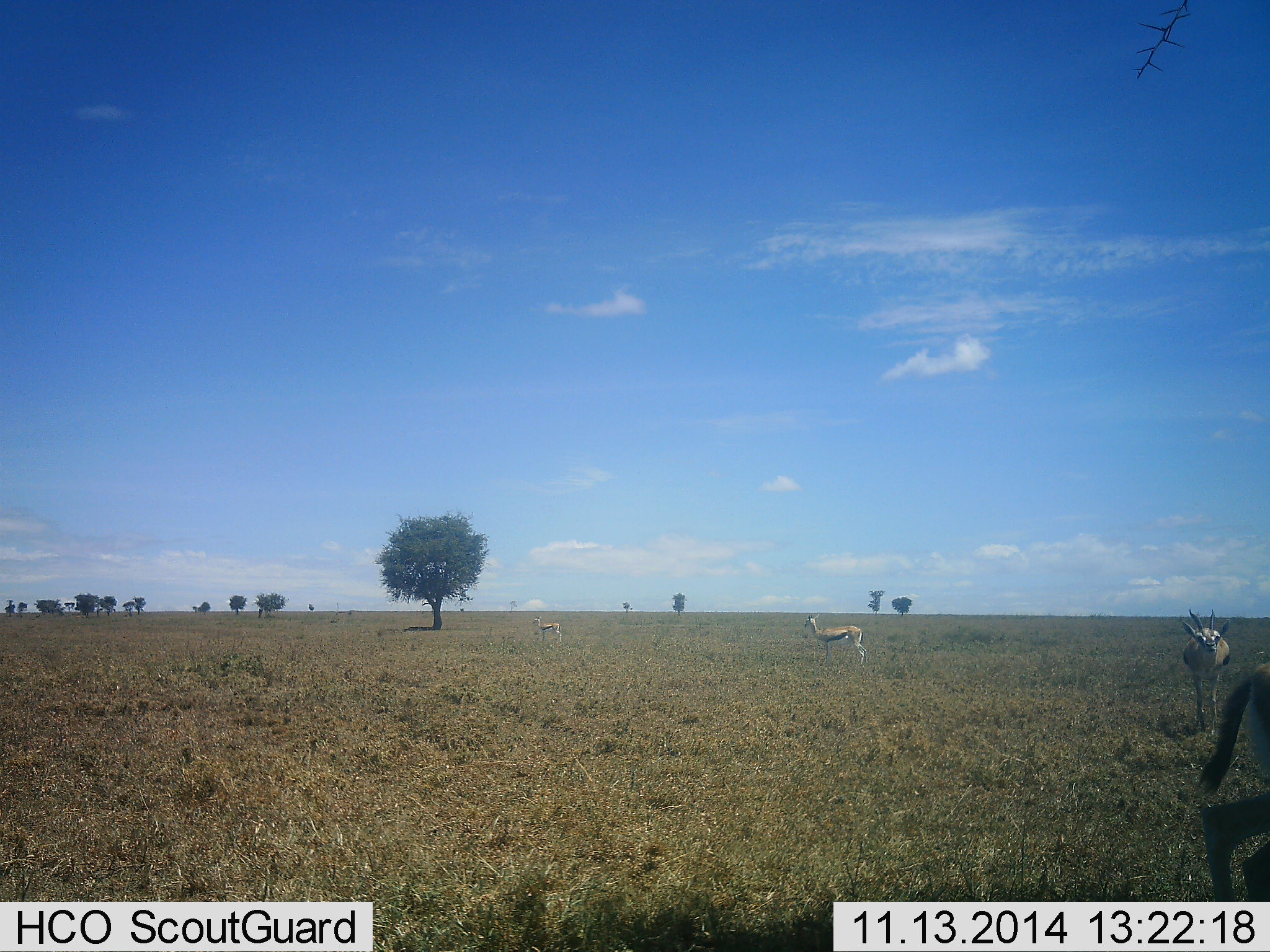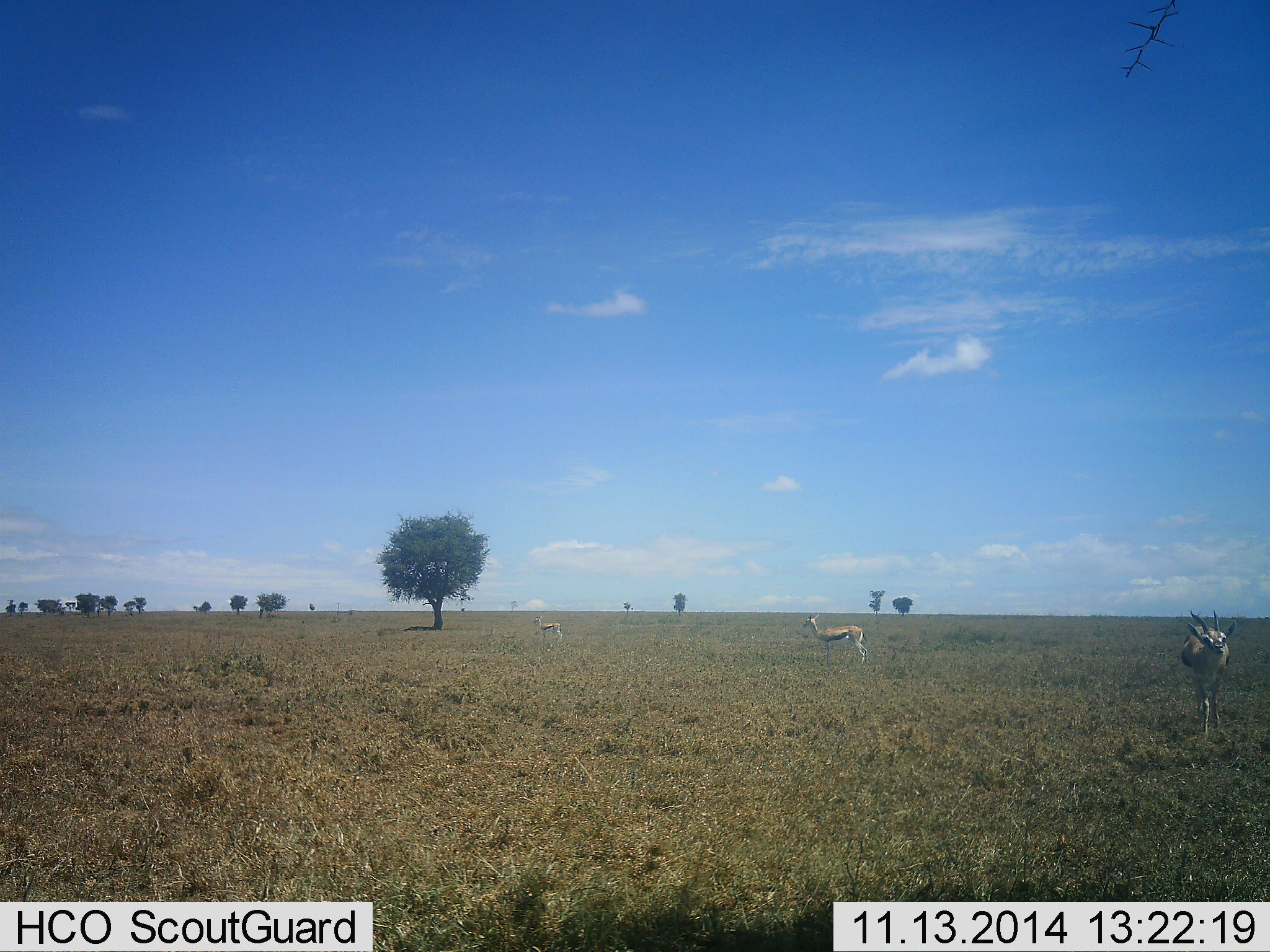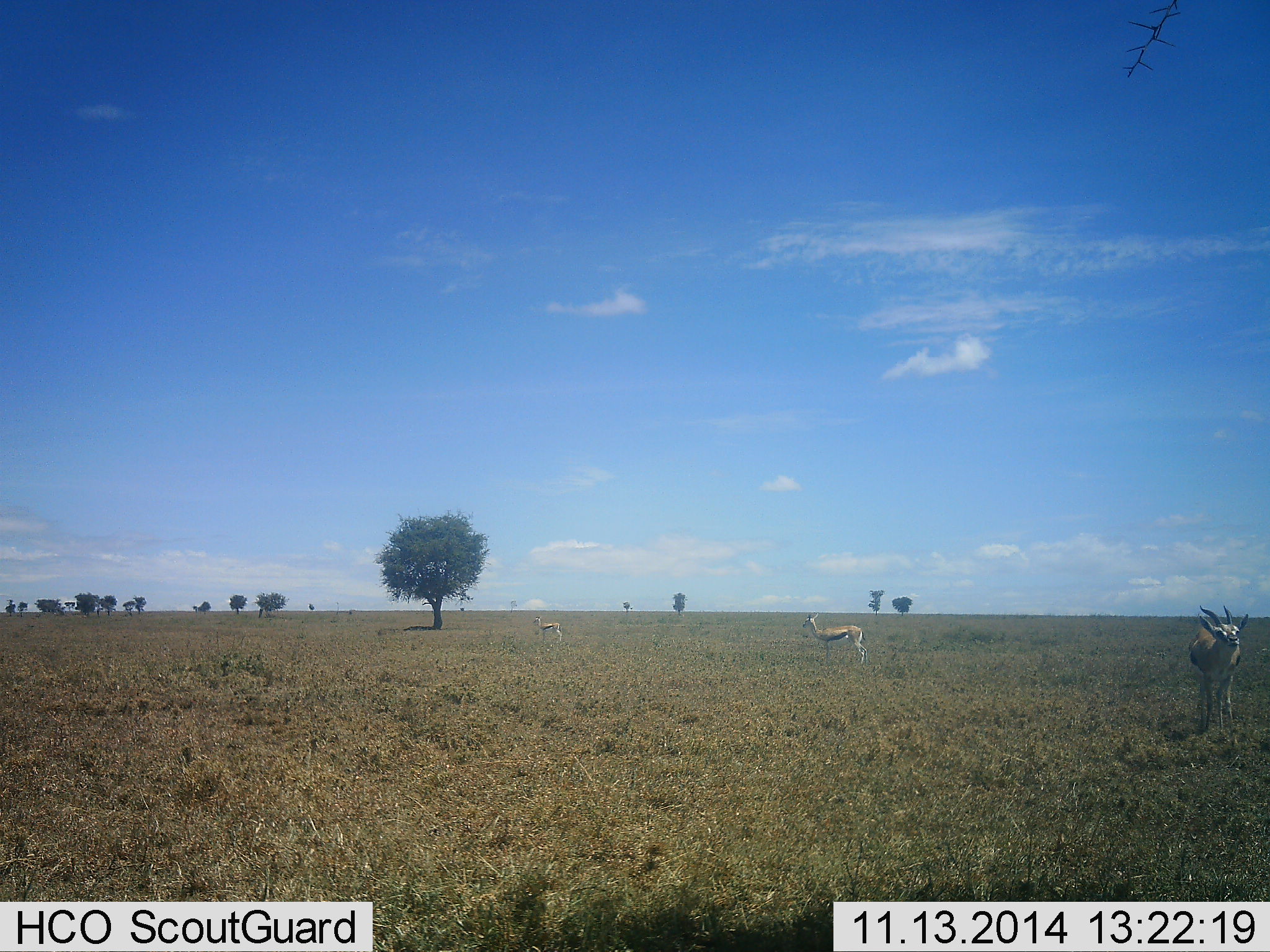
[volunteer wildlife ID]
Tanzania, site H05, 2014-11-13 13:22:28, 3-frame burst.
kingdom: Animalia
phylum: Chordata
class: Mammalia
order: Artiodactyla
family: Bovidae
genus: Eudorcas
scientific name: Eudorcas thomsonii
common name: thomson's gazelle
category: gazellethomsons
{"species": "gazellethomsons (thomson's gazelle) (Eudorcas thomsonii)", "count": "4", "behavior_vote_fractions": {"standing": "80%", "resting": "0%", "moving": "80%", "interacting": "0%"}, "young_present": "0%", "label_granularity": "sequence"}